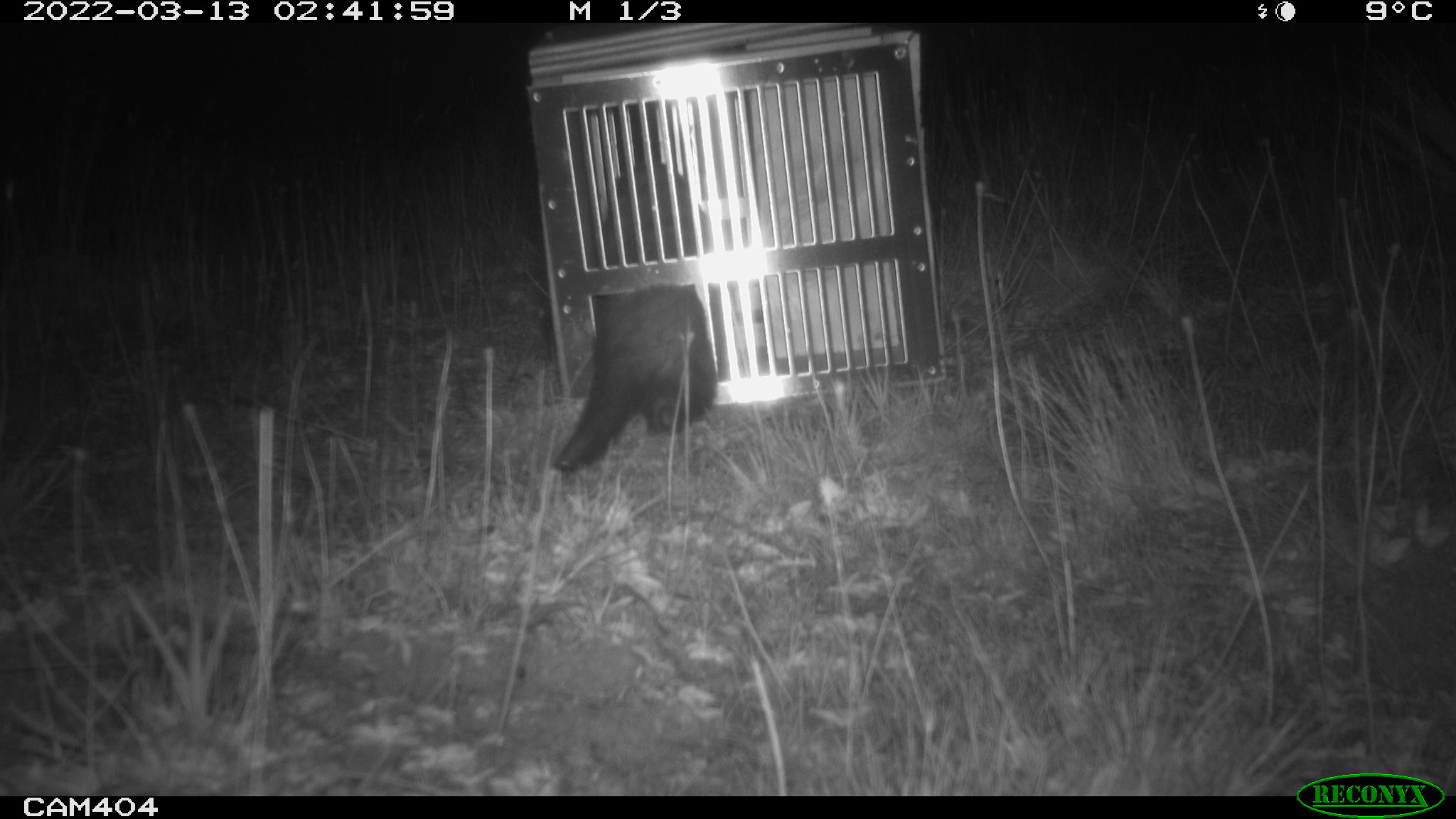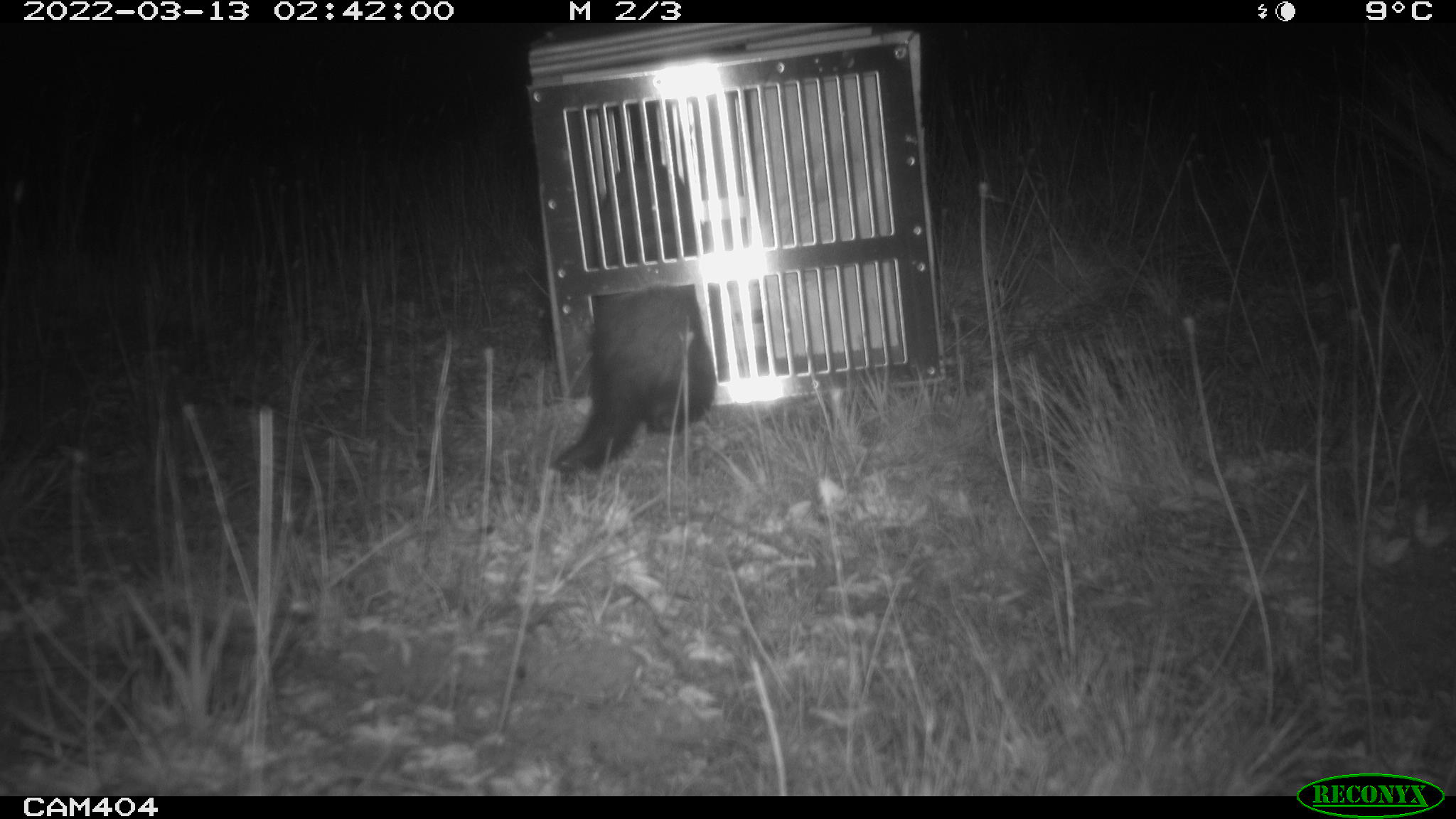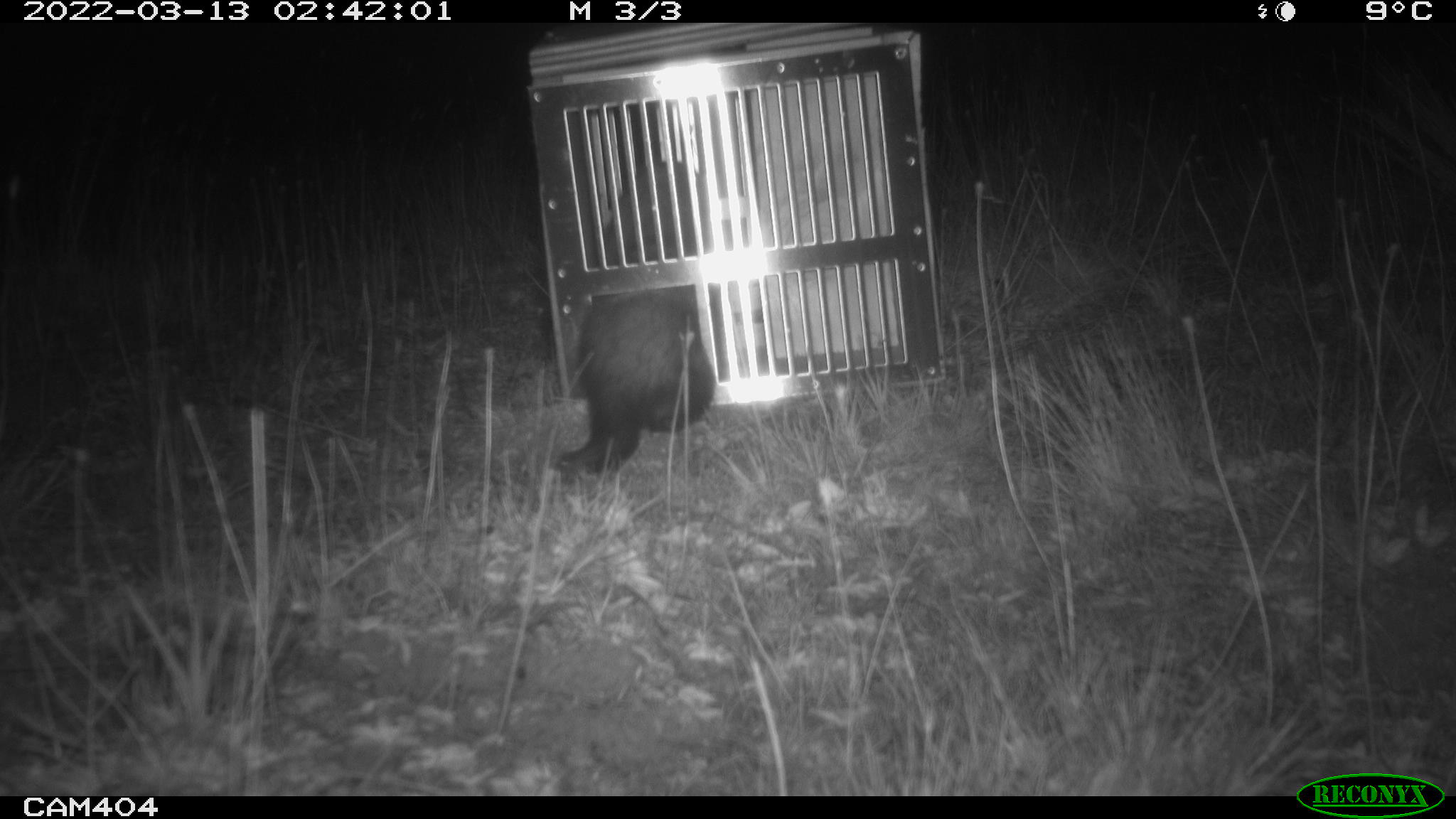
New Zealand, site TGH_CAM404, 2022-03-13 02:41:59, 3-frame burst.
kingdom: Animalia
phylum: Chordata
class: Mammalia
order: Carnivora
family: Mustelidae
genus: Mustela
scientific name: Mustela furo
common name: ferret